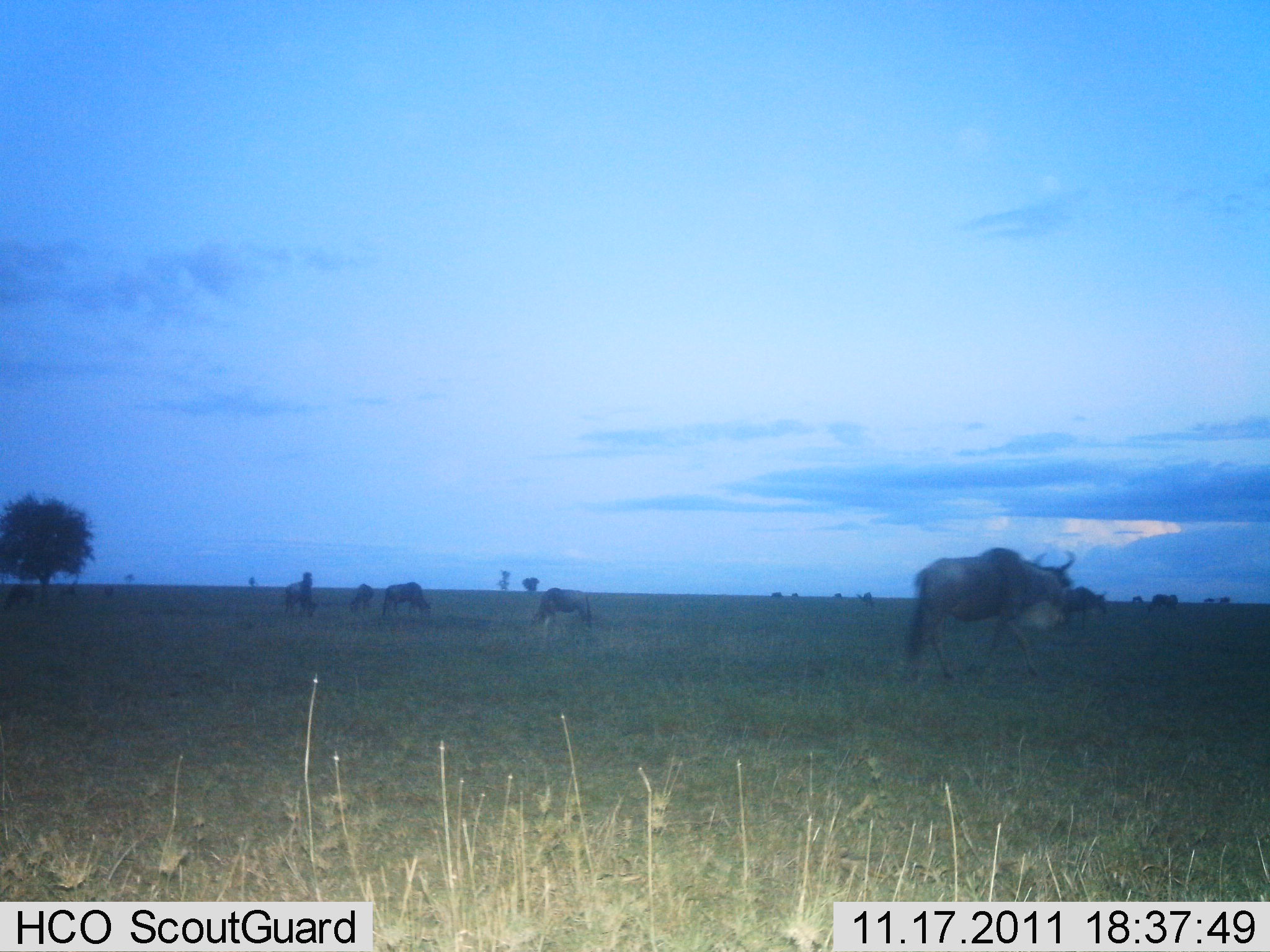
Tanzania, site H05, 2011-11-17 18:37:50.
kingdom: Animalia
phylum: Chordata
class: Mammalia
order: Artiodactyla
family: Bovidae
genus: Connochaetes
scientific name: Connochaetes taurinus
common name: blue wildebeest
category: wildebeest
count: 5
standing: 38%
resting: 0%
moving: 54%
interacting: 0%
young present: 0%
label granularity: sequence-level